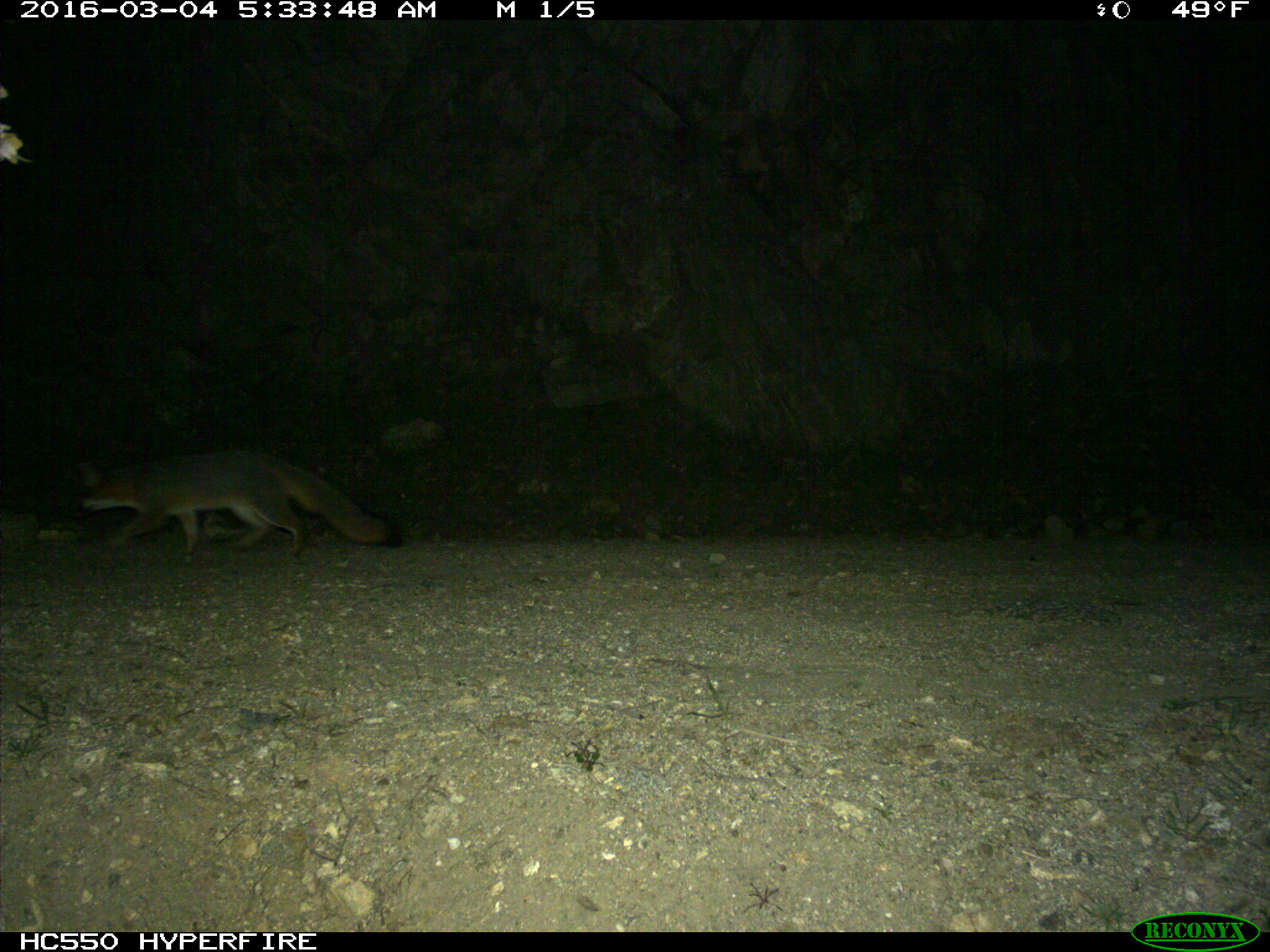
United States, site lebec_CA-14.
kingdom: Animalia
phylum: Chordata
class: Mammalia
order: Carnivora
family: Canidae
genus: Urocyon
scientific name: Urocyon cinereoargenteus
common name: gray fox